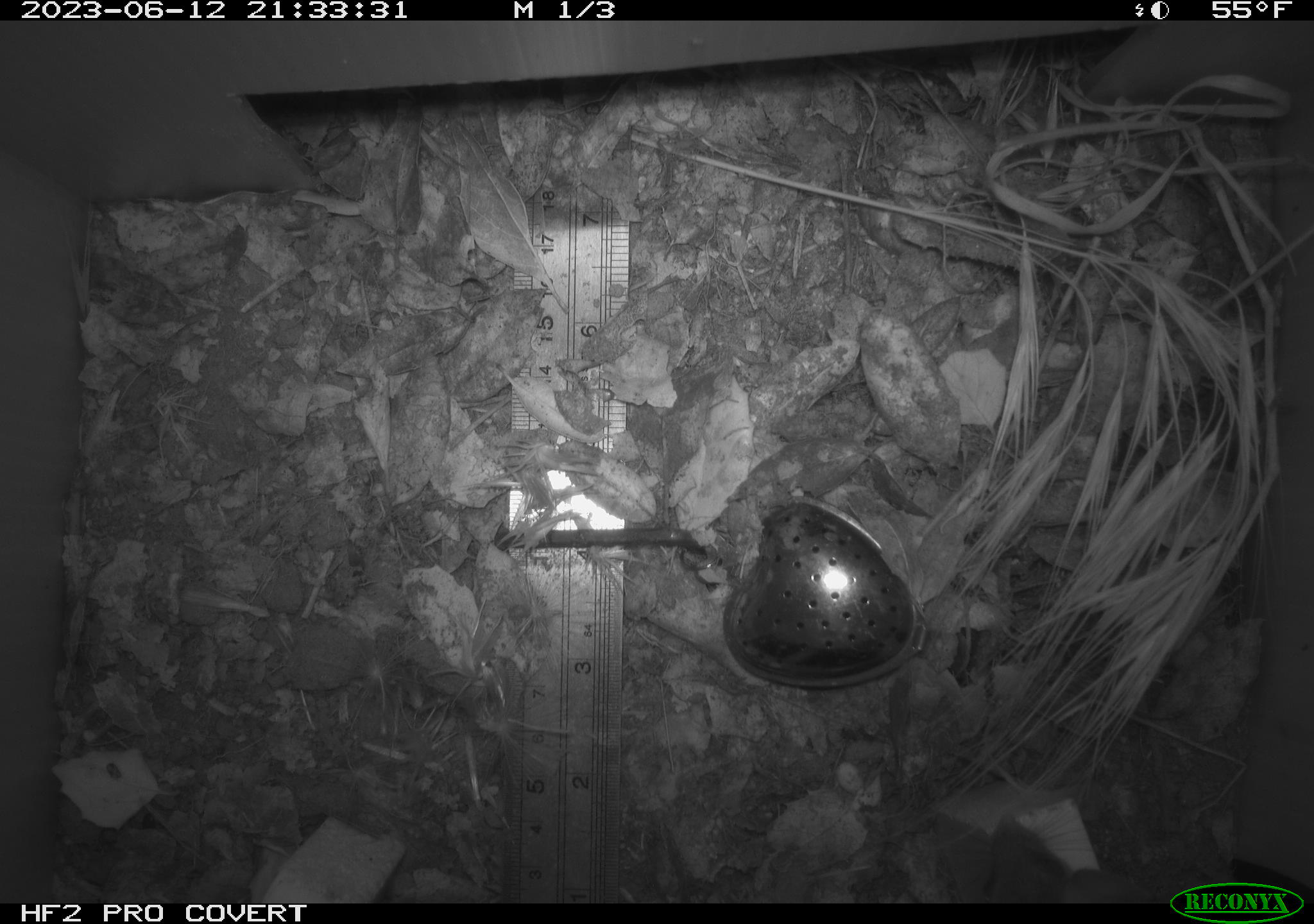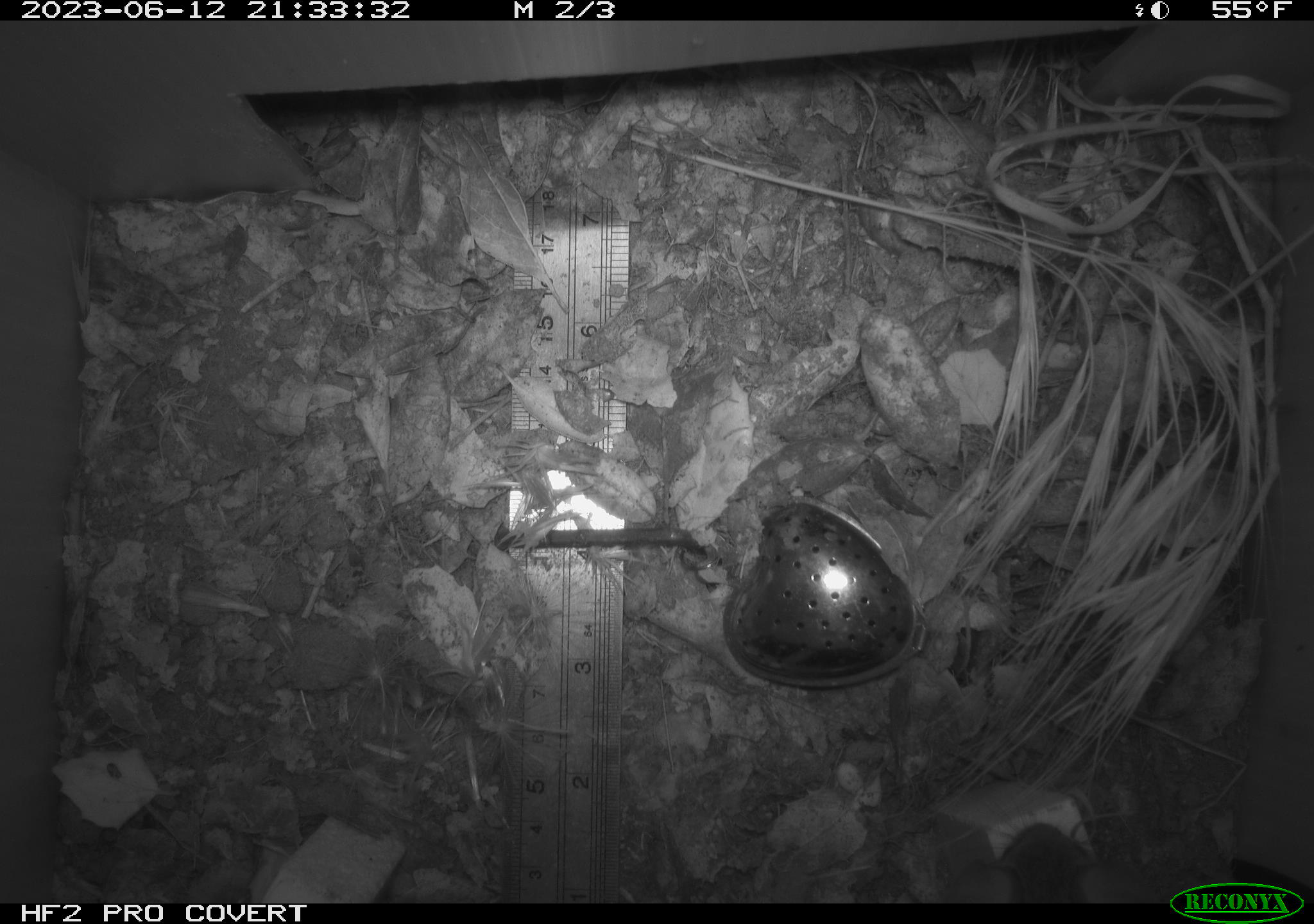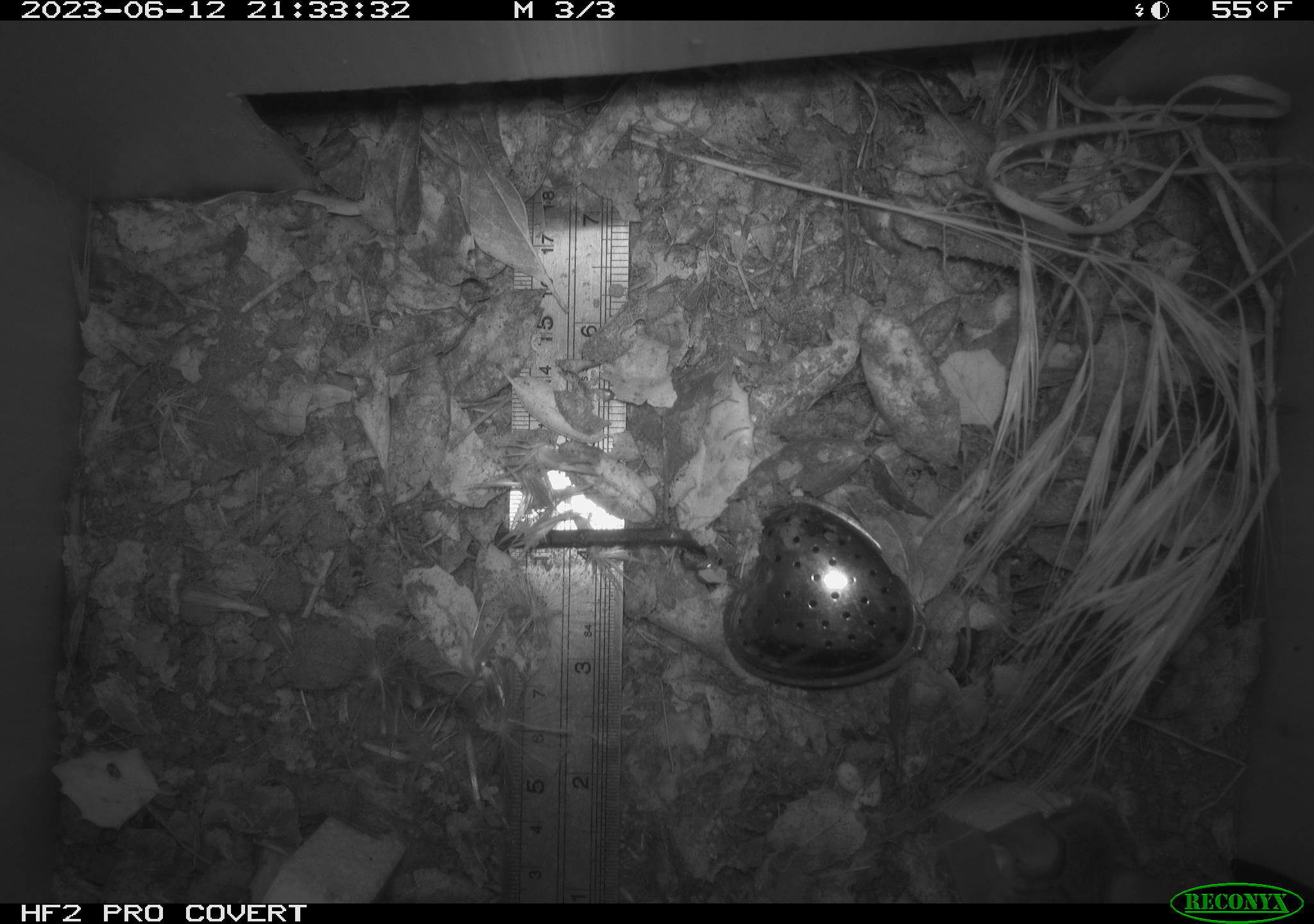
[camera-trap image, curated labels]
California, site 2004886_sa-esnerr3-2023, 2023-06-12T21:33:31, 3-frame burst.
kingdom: Animalia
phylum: Chordata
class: Mammalia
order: Rodentia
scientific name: Rodentia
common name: mouse species